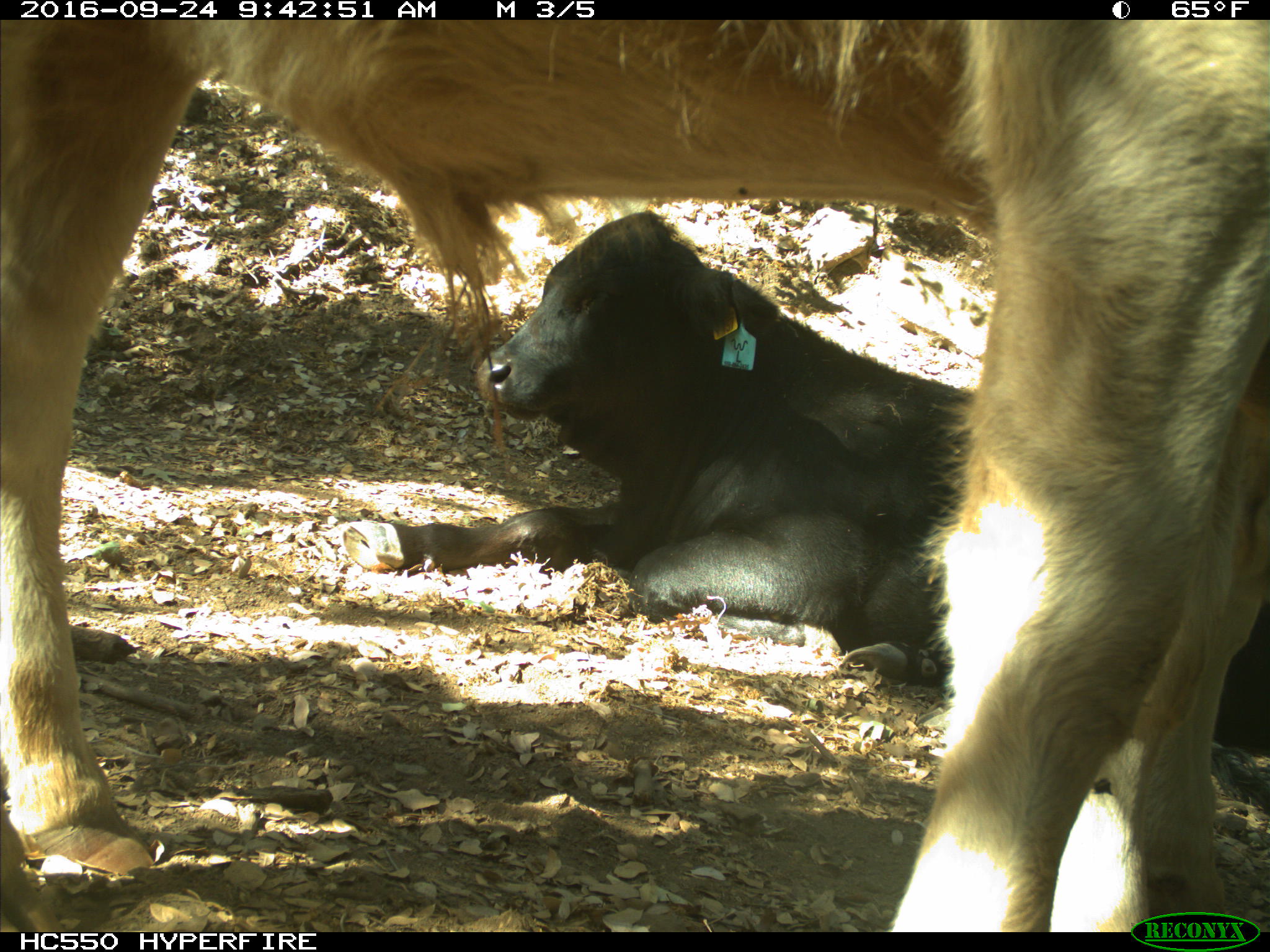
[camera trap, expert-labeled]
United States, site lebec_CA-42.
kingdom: Animalia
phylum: Chordata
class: Mammalia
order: Artiodactyla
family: Bovidae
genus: Bos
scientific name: Bos taurus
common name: domestic cow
Bos taurus (domestic cow).